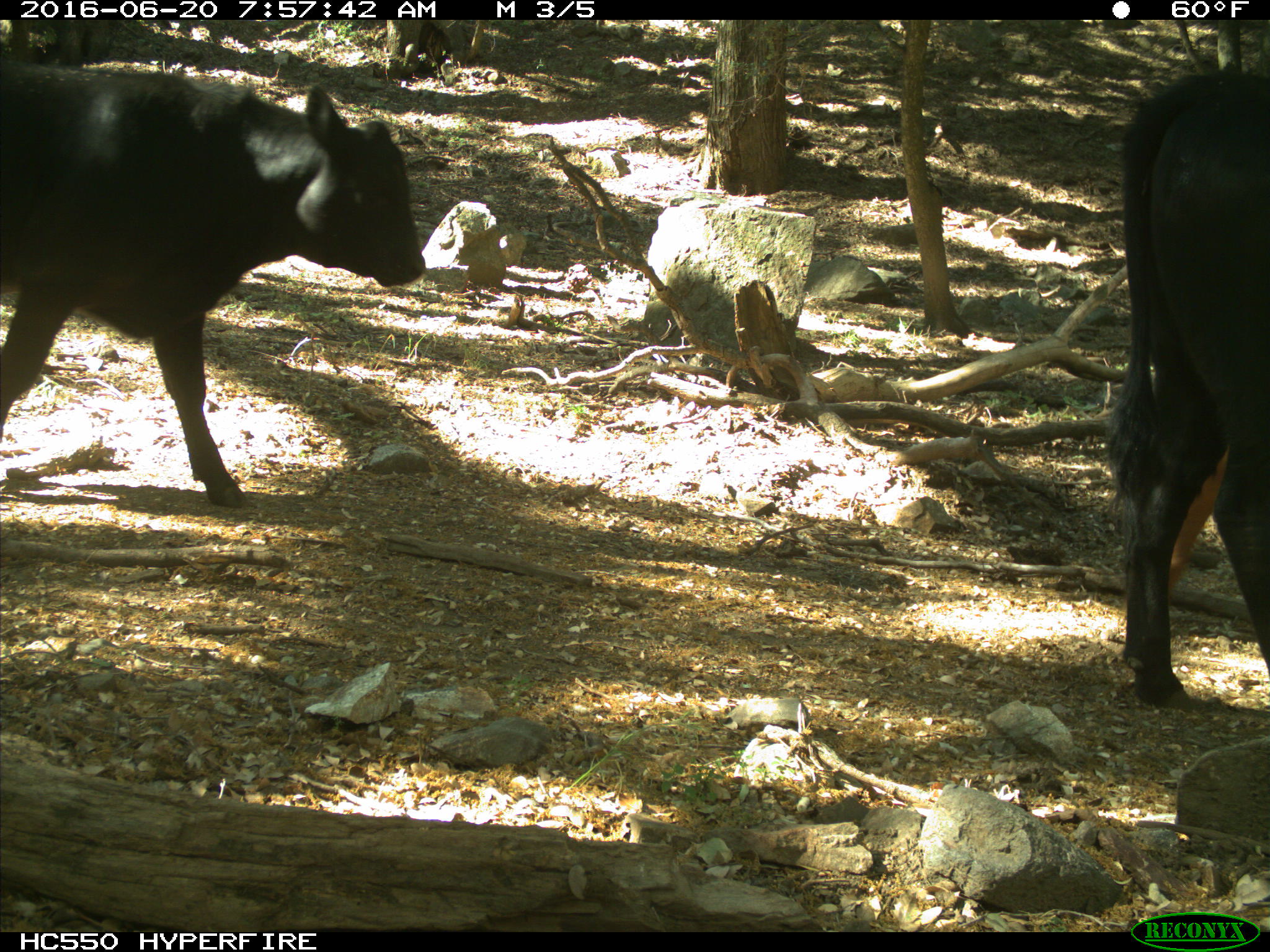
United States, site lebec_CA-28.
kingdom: Animalia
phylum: Chordata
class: Mammalia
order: Artiodactyla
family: Bovidae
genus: Bos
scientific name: Bos taurus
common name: domestic cow